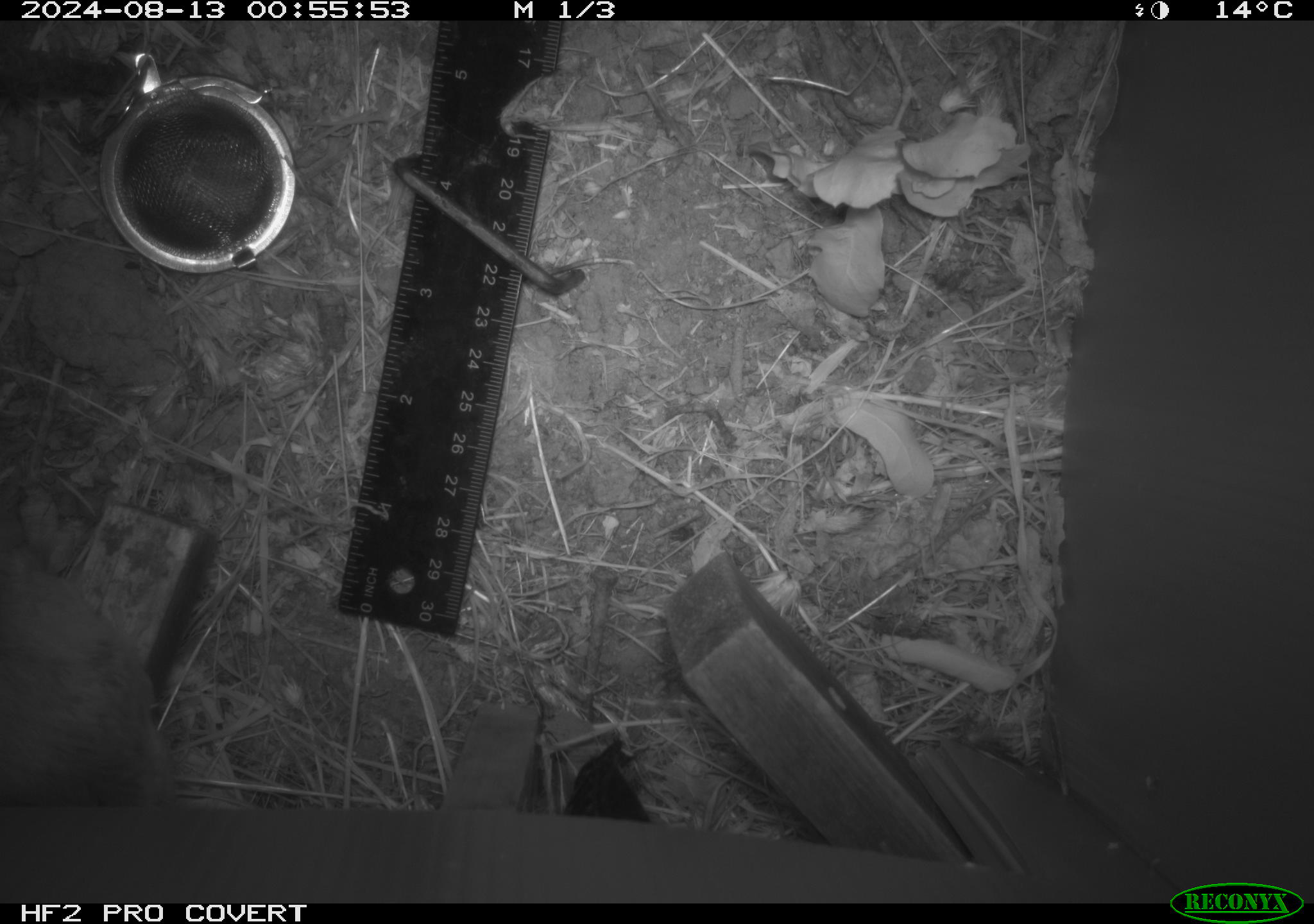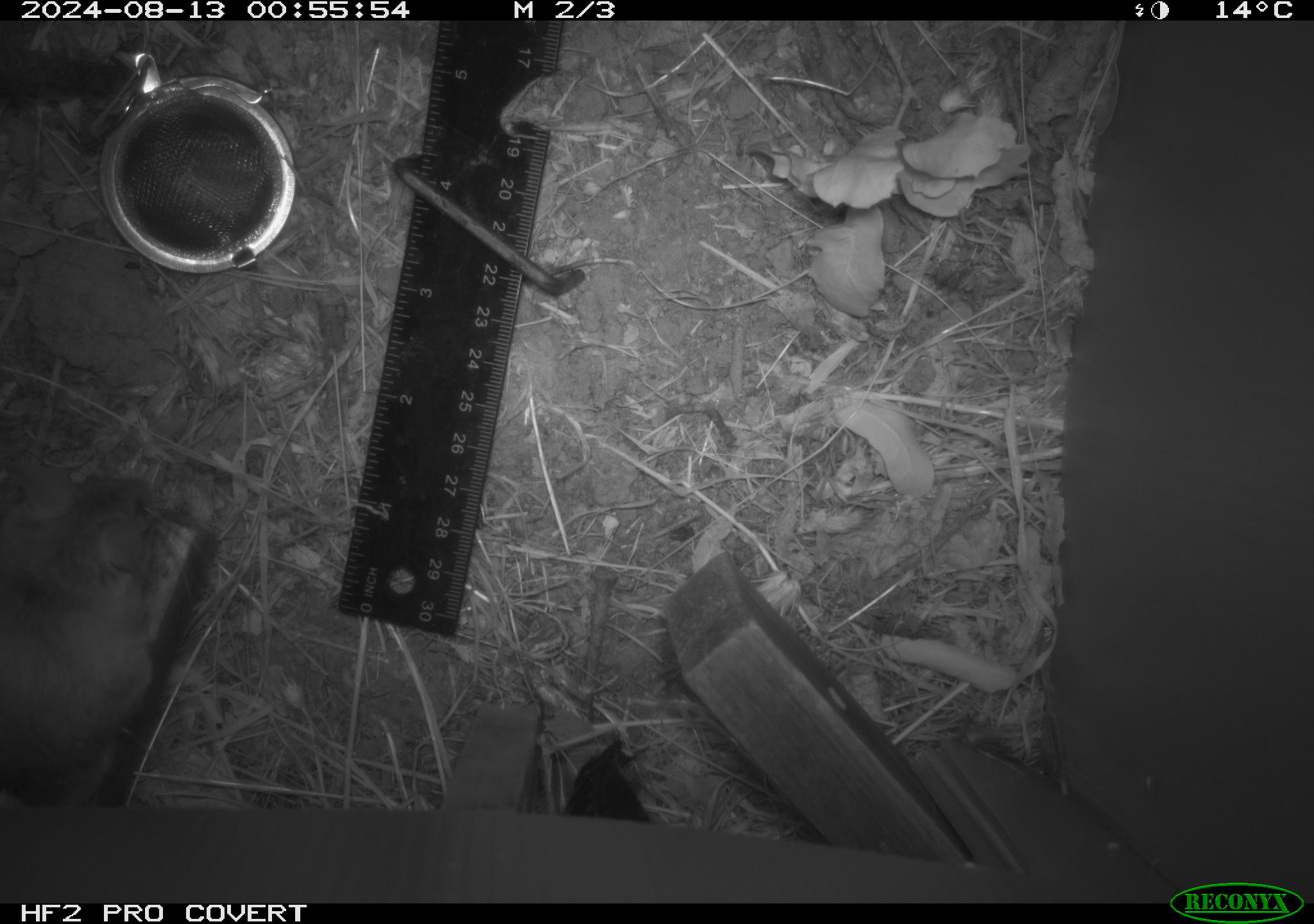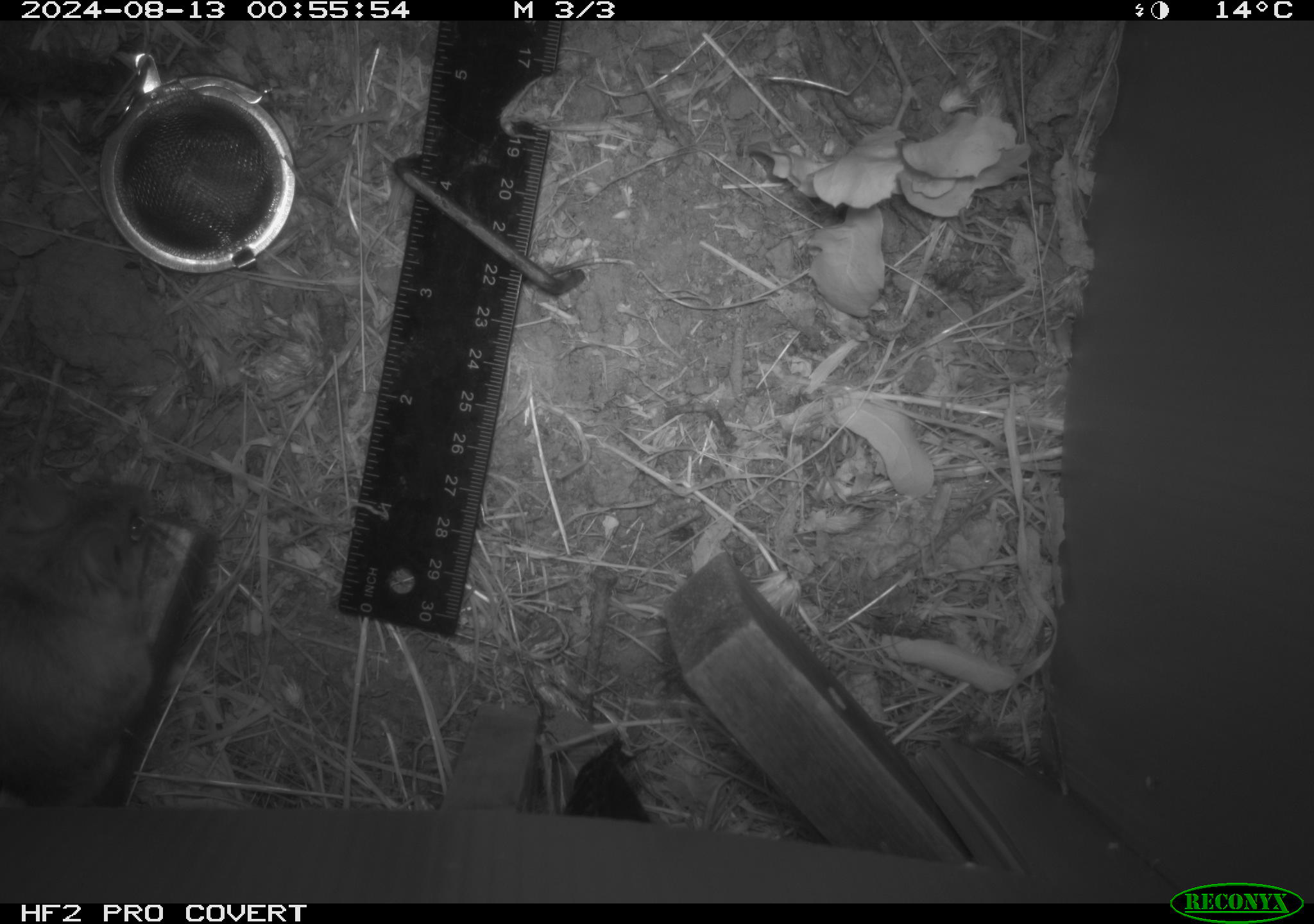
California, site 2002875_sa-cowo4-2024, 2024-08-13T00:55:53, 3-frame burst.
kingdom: Animalia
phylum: Chordata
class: Mammalia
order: Rodentia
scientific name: Rodentia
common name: rodent